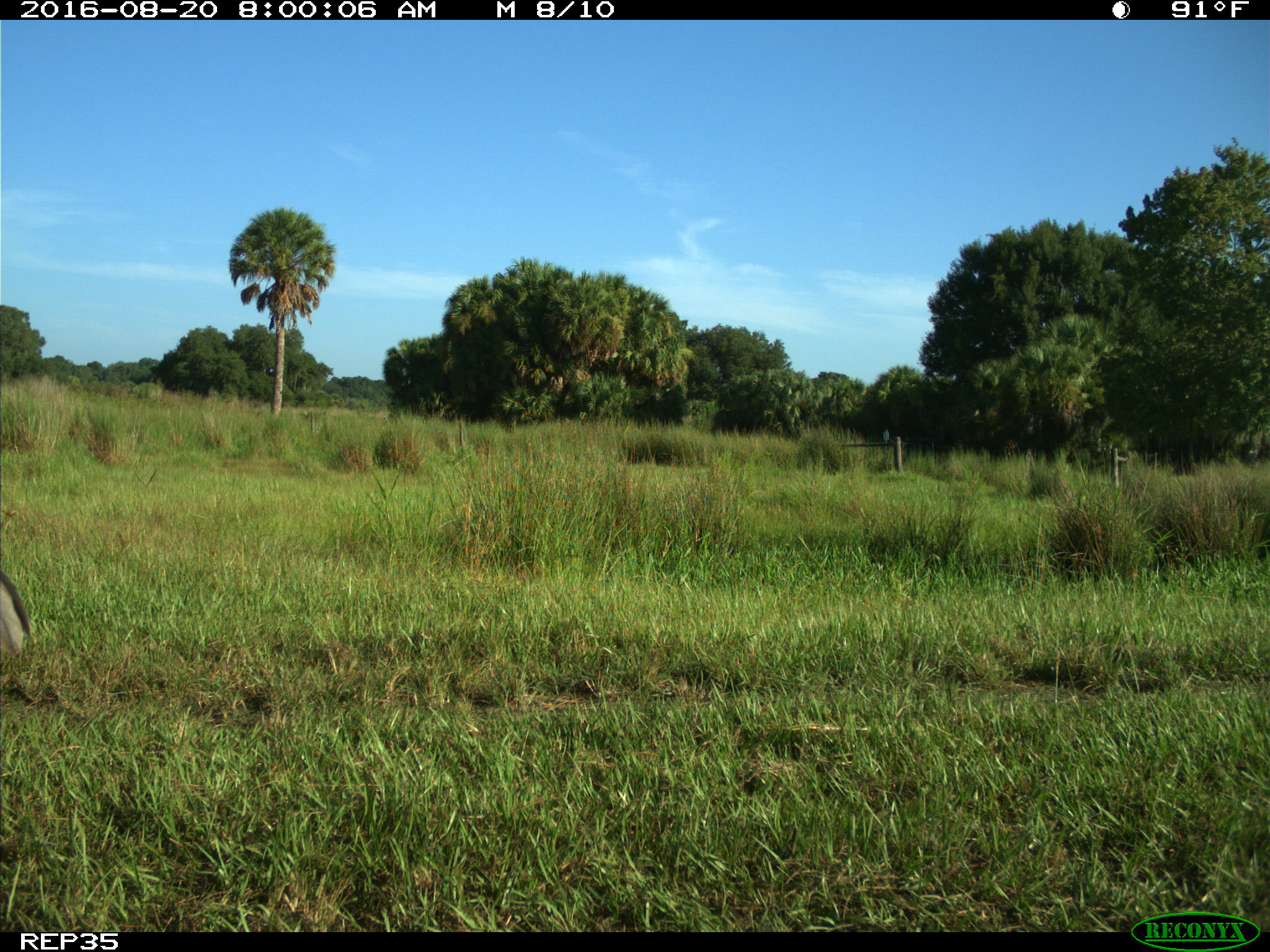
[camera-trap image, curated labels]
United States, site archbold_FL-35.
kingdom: Animalia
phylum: Chordata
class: Aves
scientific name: Aves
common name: birds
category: unidentified bird